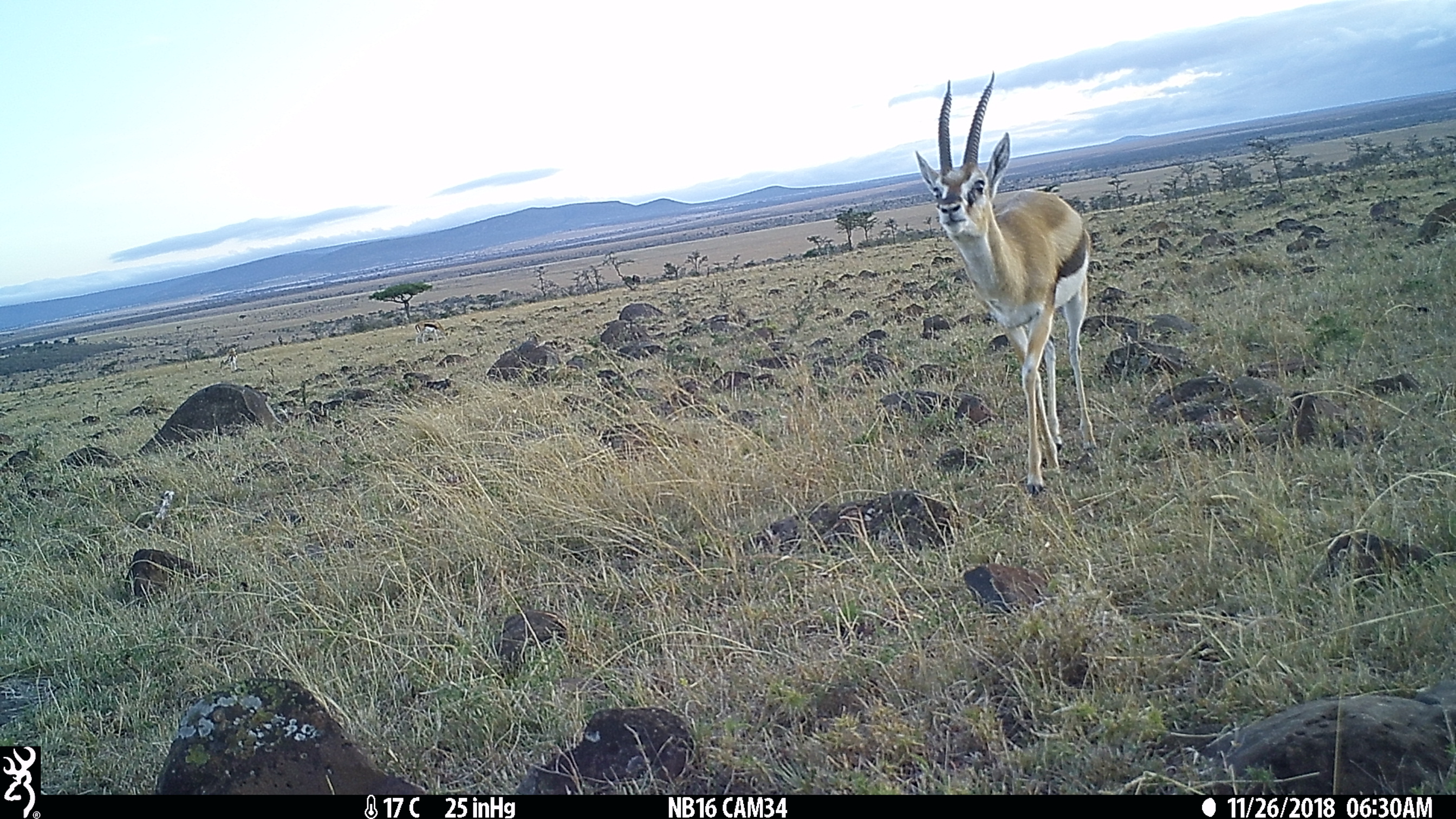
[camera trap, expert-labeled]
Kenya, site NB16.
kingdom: Animalia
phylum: Chordata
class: Mammalia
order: Artiodactyla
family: Bovidae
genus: Eudorcas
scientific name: Eudorcas thomsonii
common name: thomon's gazelle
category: gazelle thomsons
Gazelle thomsons (thomon's gazelle) (Eudorcas thomsonii).